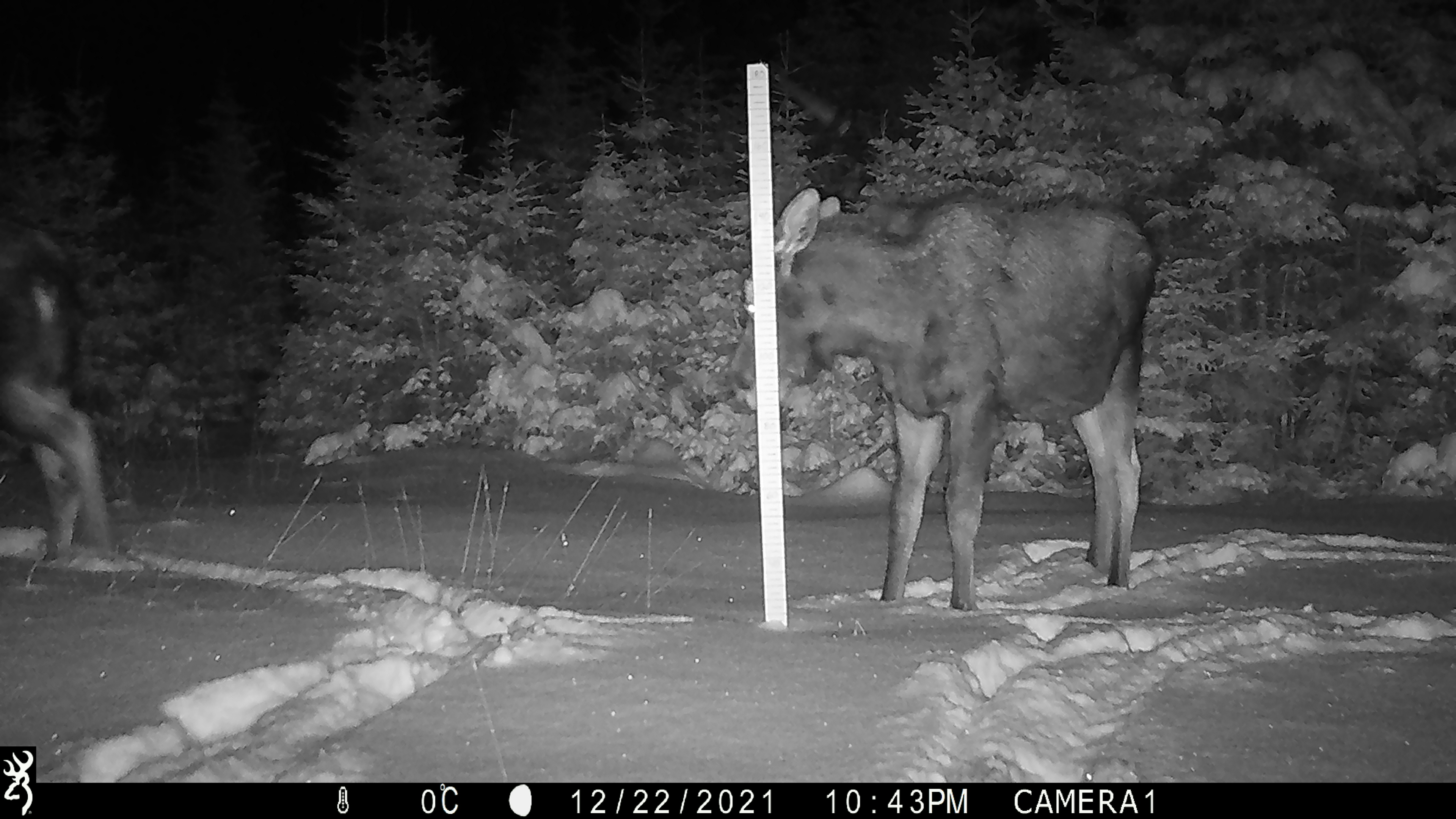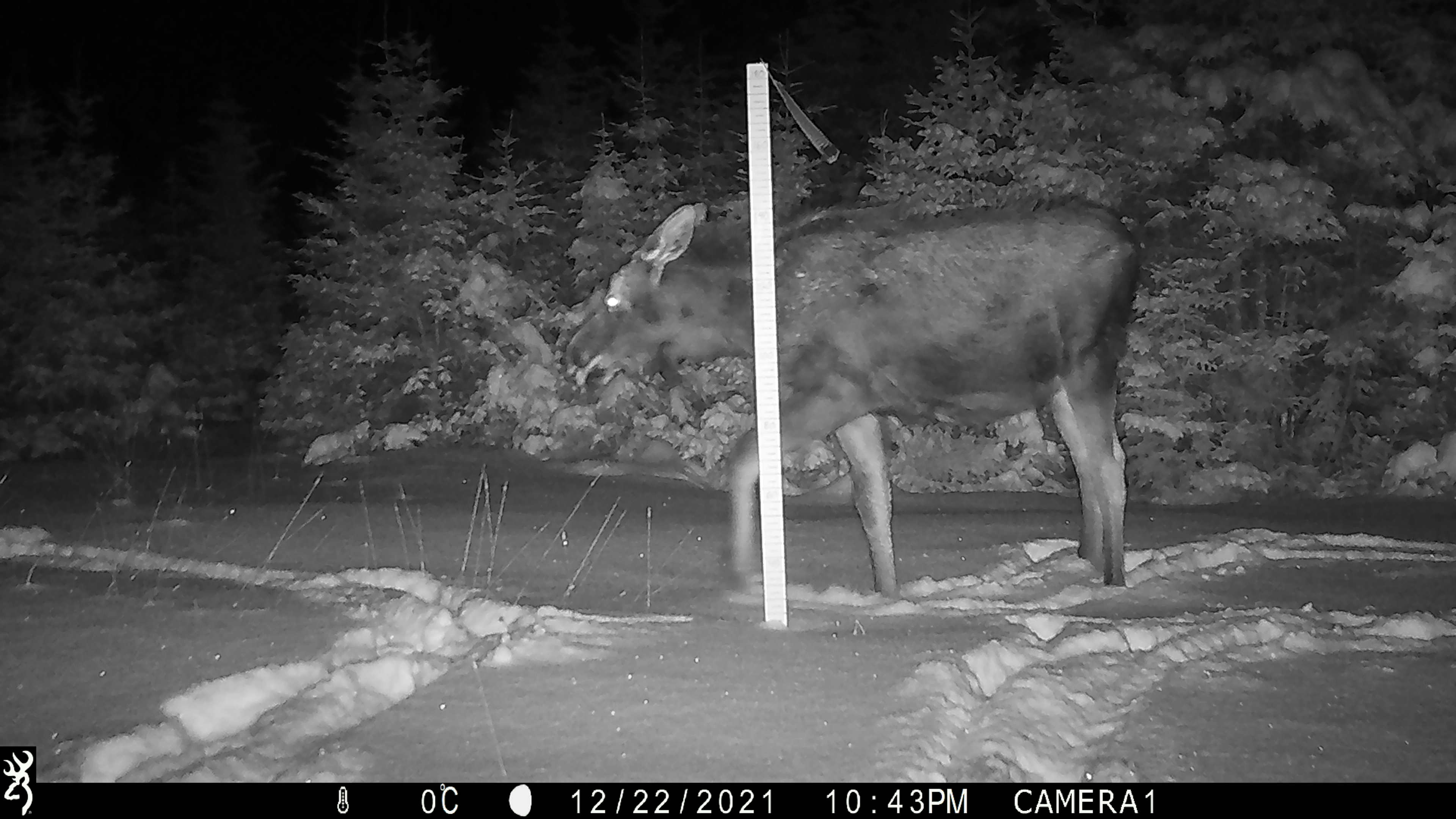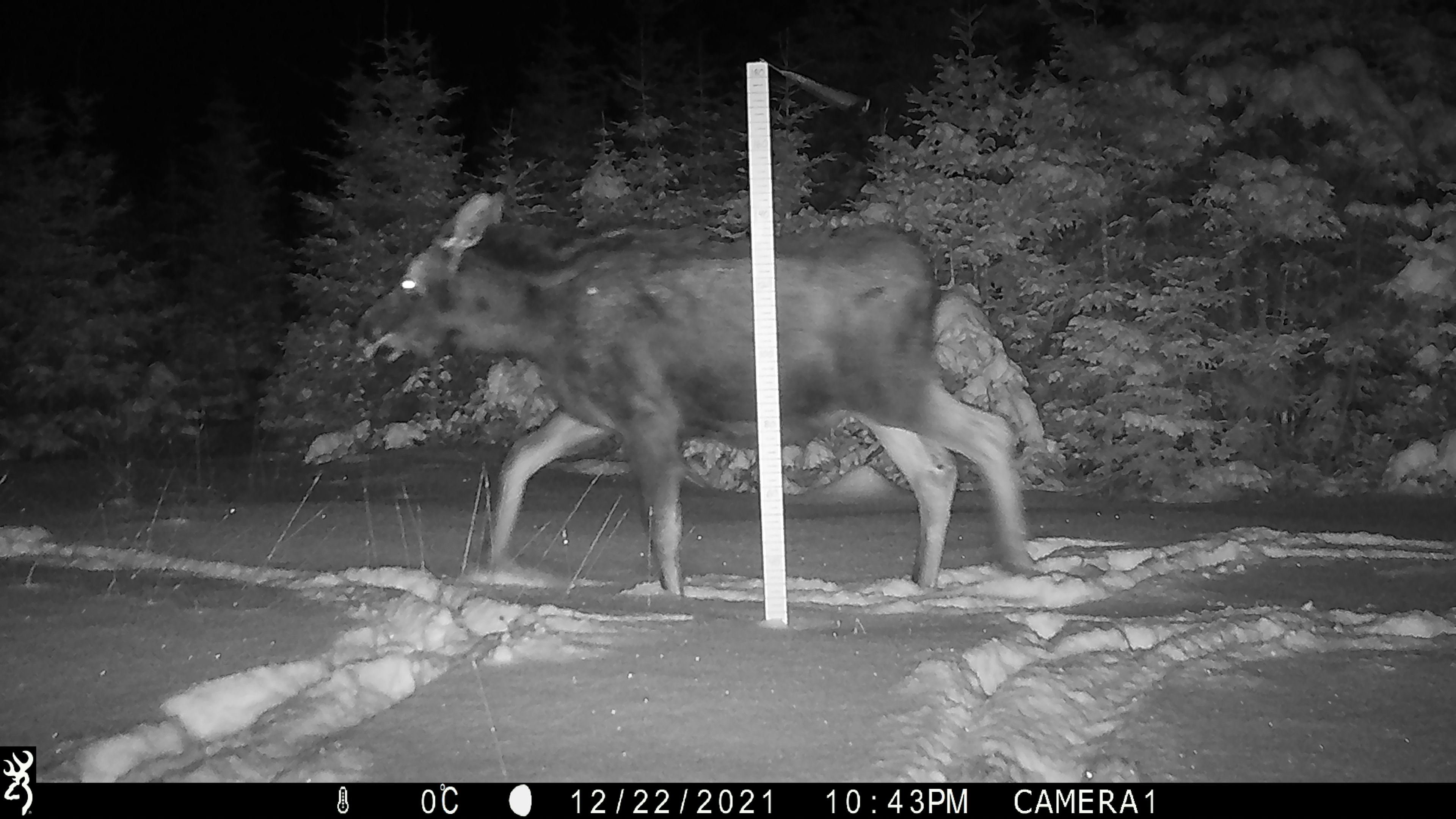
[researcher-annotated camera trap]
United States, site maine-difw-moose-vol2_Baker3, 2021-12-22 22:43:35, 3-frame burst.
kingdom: Animalia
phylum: Chordata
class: Mammalia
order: Artiodactyla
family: Cervidae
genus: Alces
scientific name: Alces alces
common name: moose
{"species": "moose (Alces alces)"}